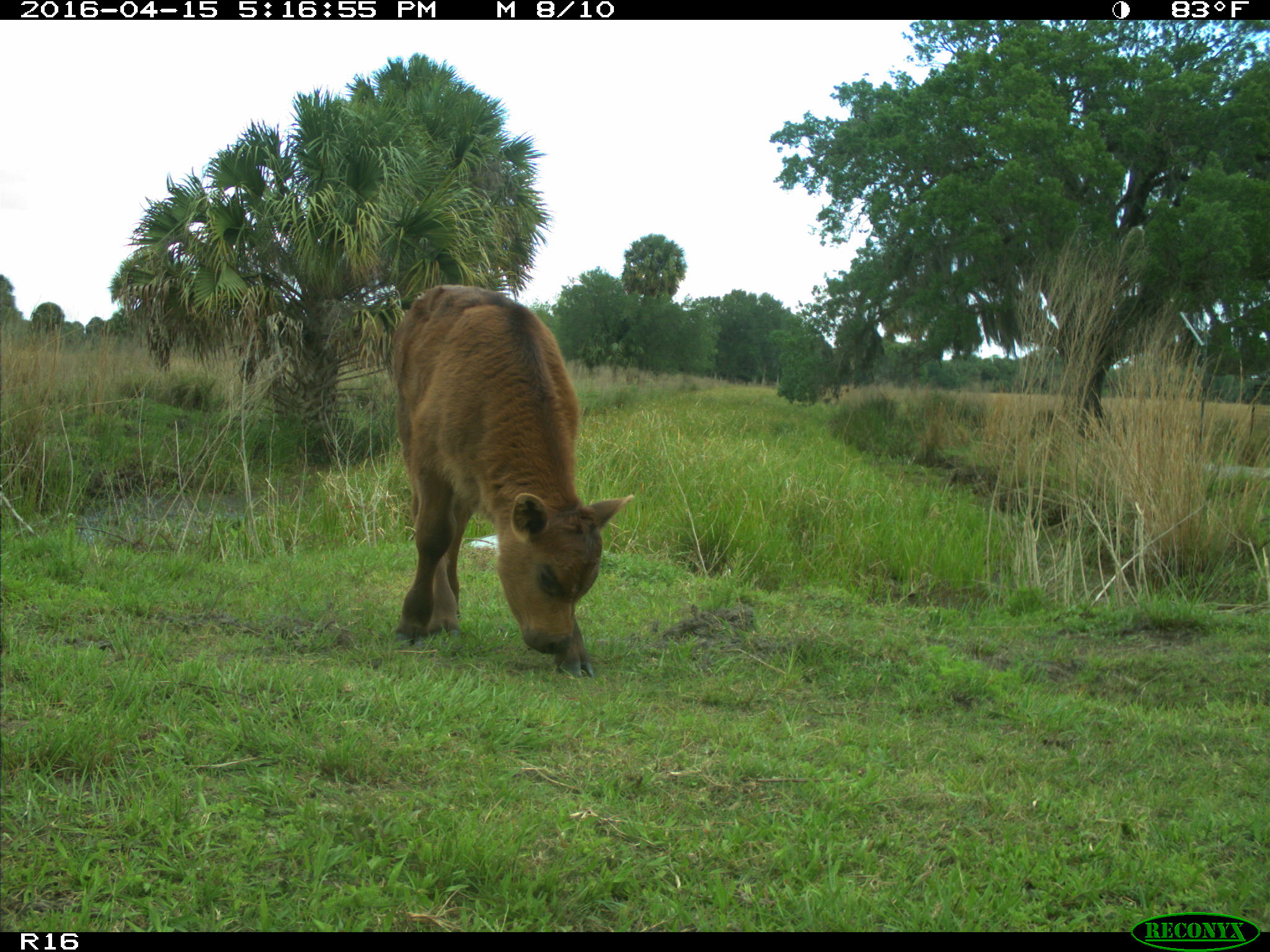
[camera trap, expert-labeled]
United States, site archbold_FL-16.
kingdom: Animalia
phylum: Chordata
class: Mammalia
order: Artiodactyla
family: Bovidae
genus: Bos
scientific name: Bos taurus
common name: domestic cow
Bos taurus (domestic cow).